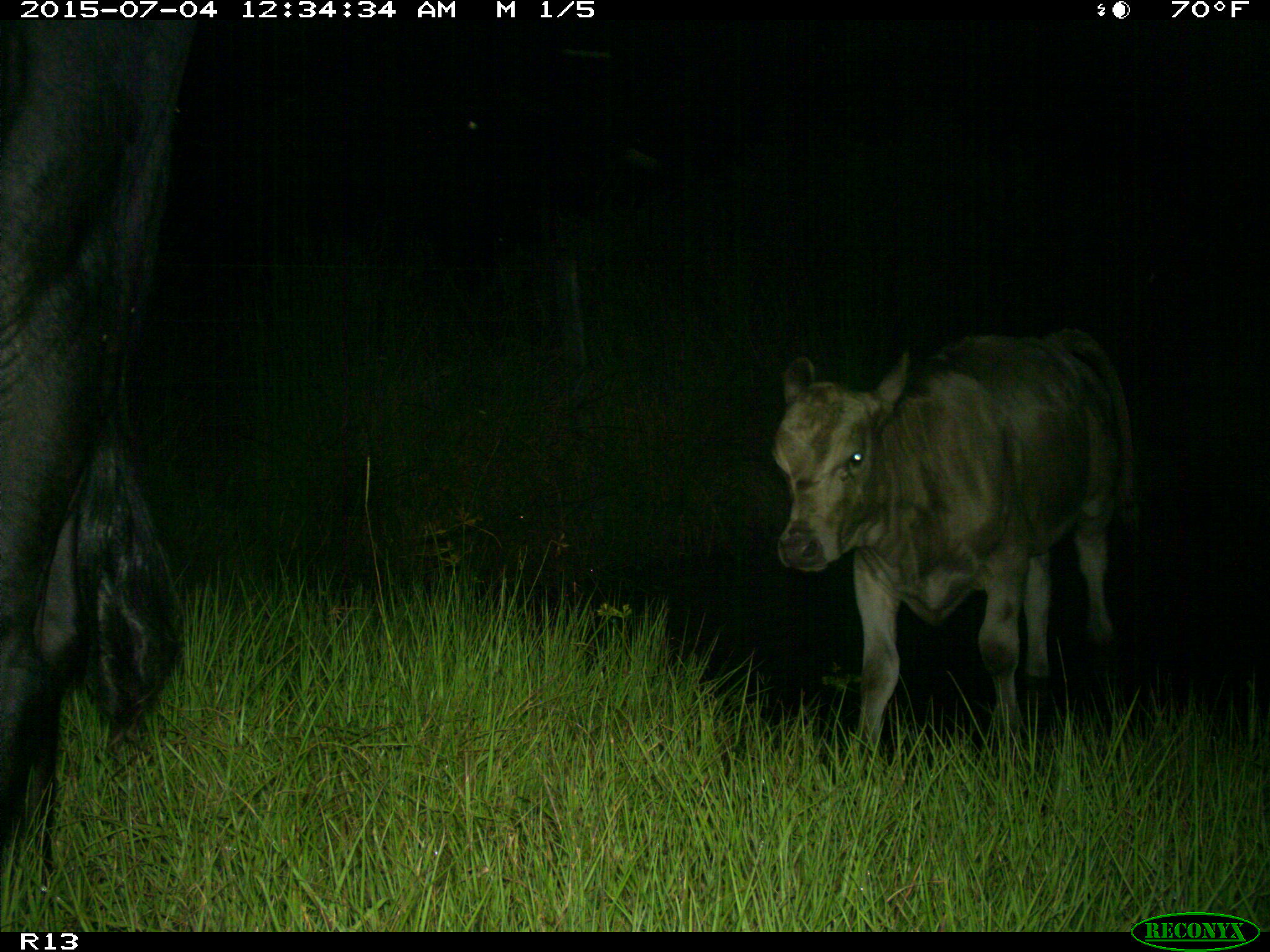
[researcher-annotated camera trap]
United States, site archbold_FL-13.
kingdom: Animalia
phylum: Chordata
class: Mammalia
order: Artiodactyla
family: Bovidae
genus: Bos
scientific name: Bos taurus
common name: domestic cow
Bos taurus (domestic cow).